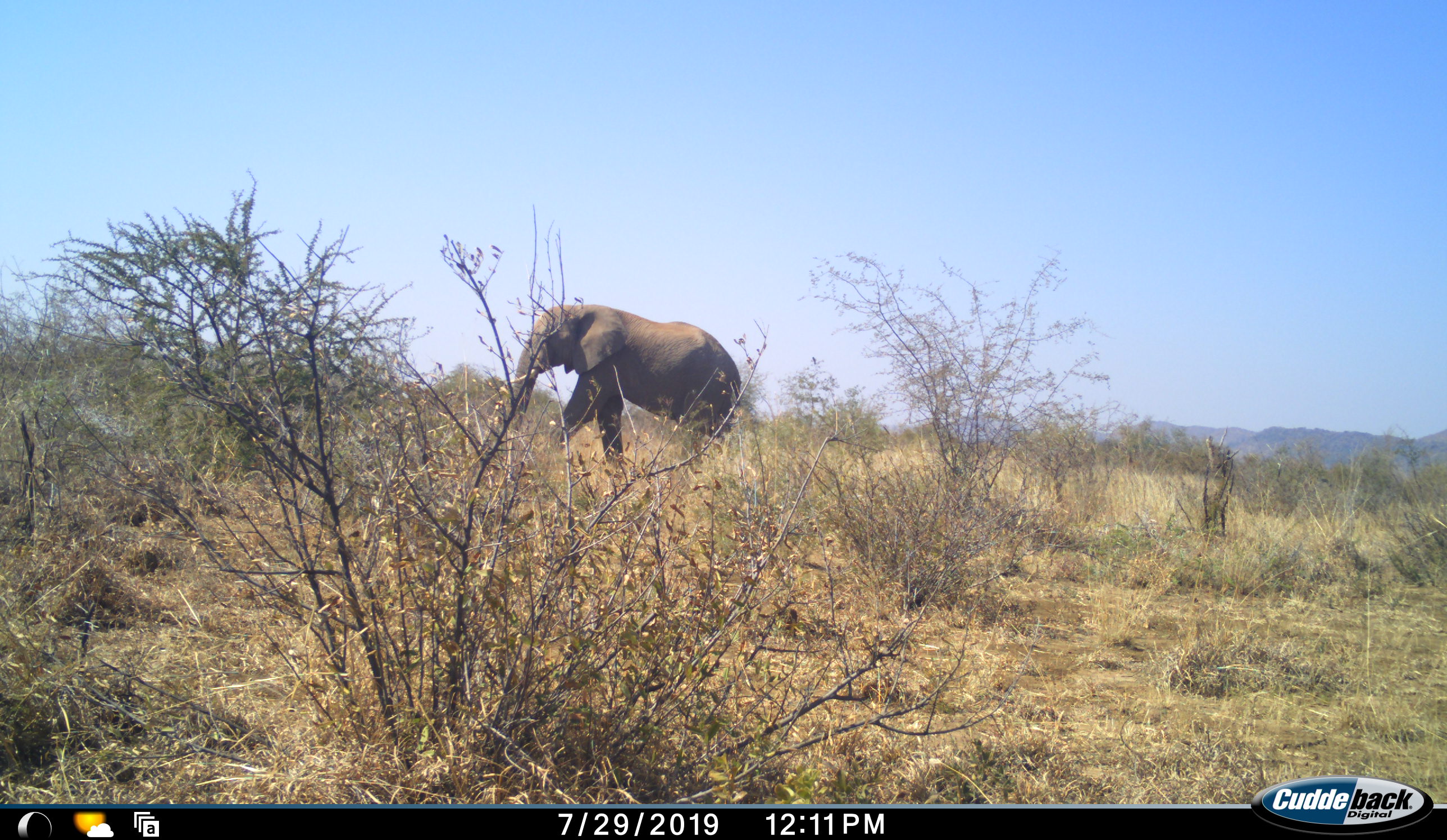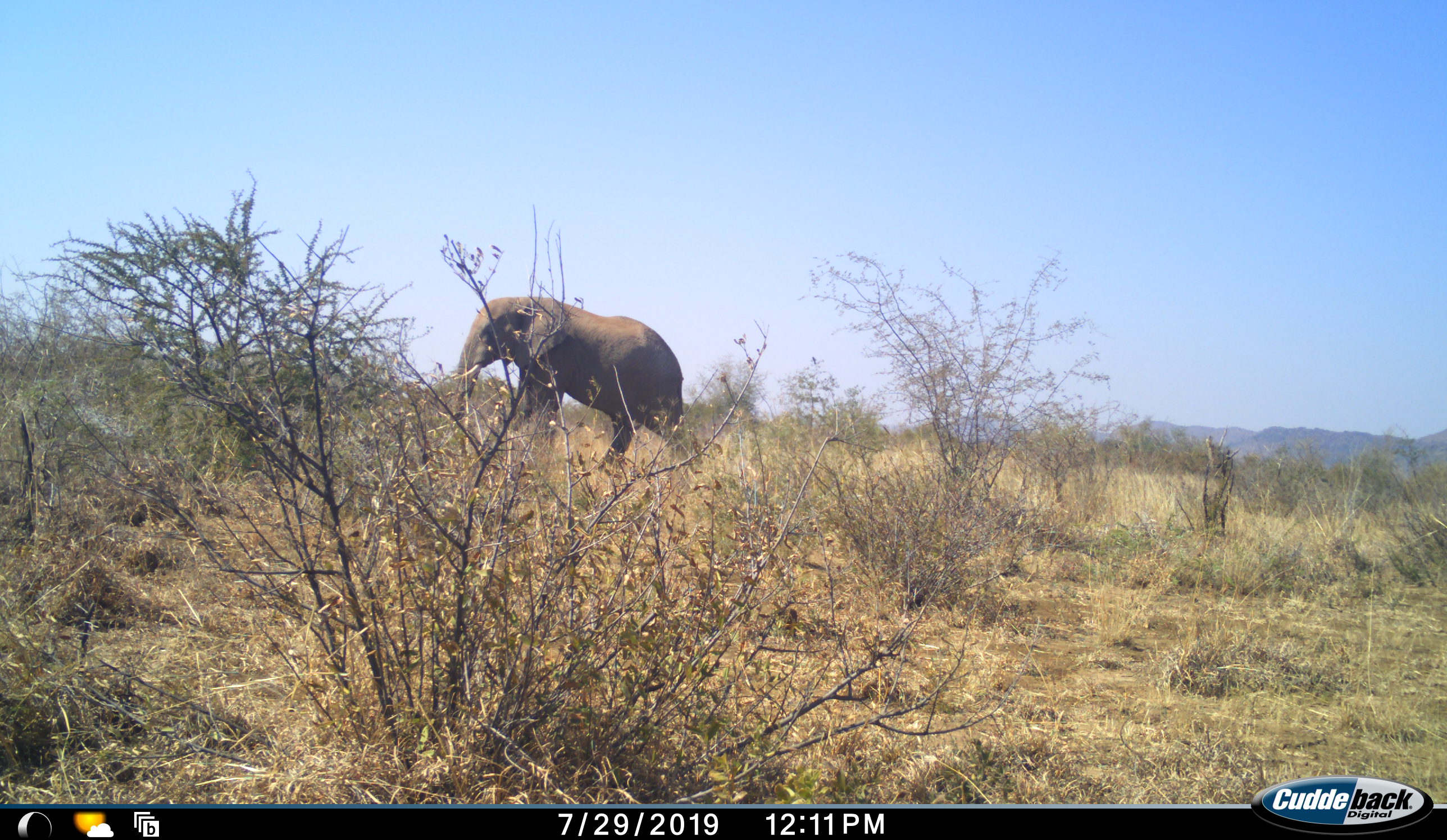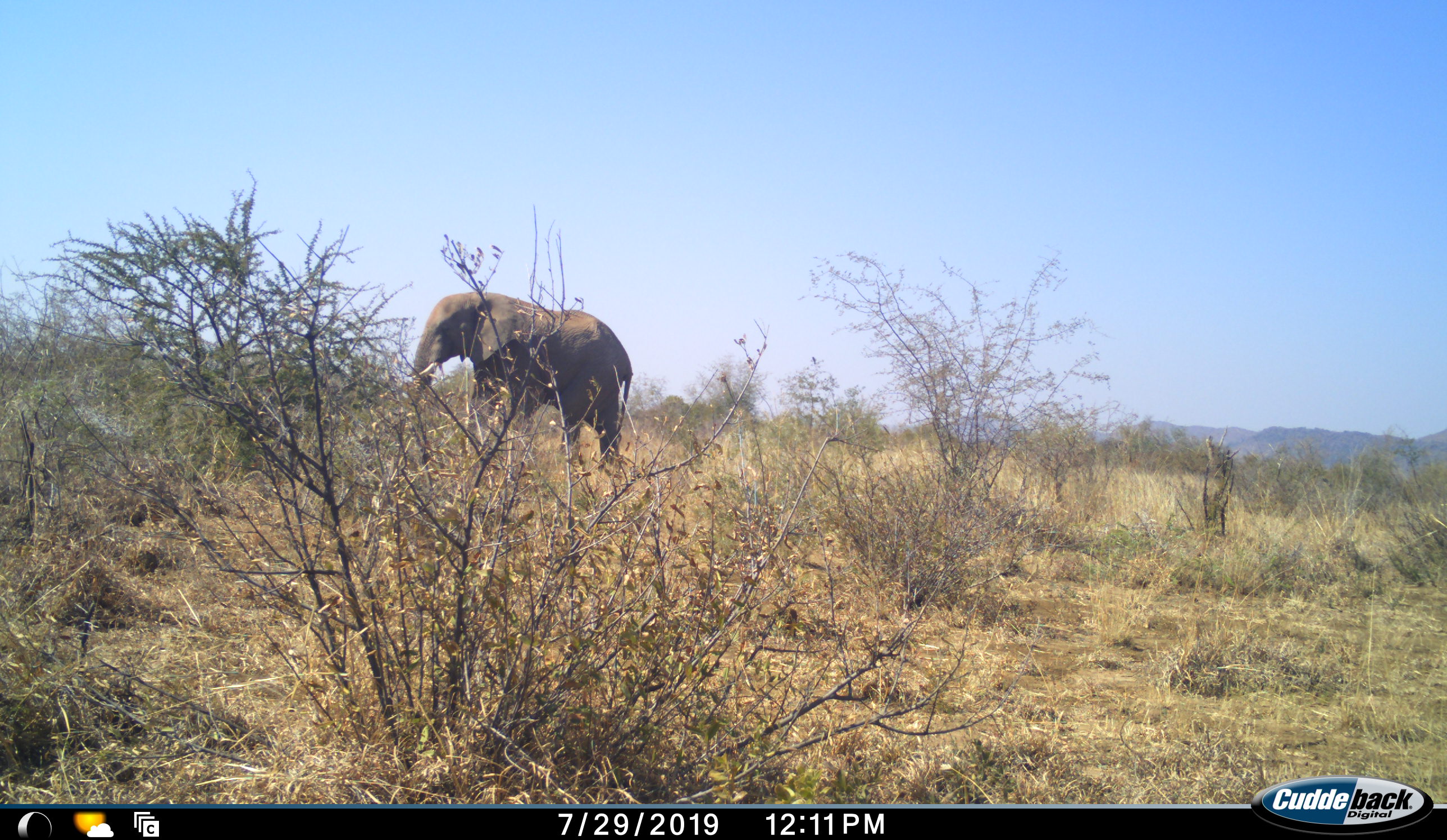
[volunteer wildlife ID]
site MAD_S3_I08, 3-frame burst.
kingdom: Animalia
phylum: Chordata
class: Mammalia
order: Proboscidea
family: Elephantidae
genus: Loxodonta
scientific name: Loxodonta africana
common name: african bush elephant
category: elephant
Elephant (african bush elephant) (Loxodonta africana), count 1. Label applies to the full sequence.